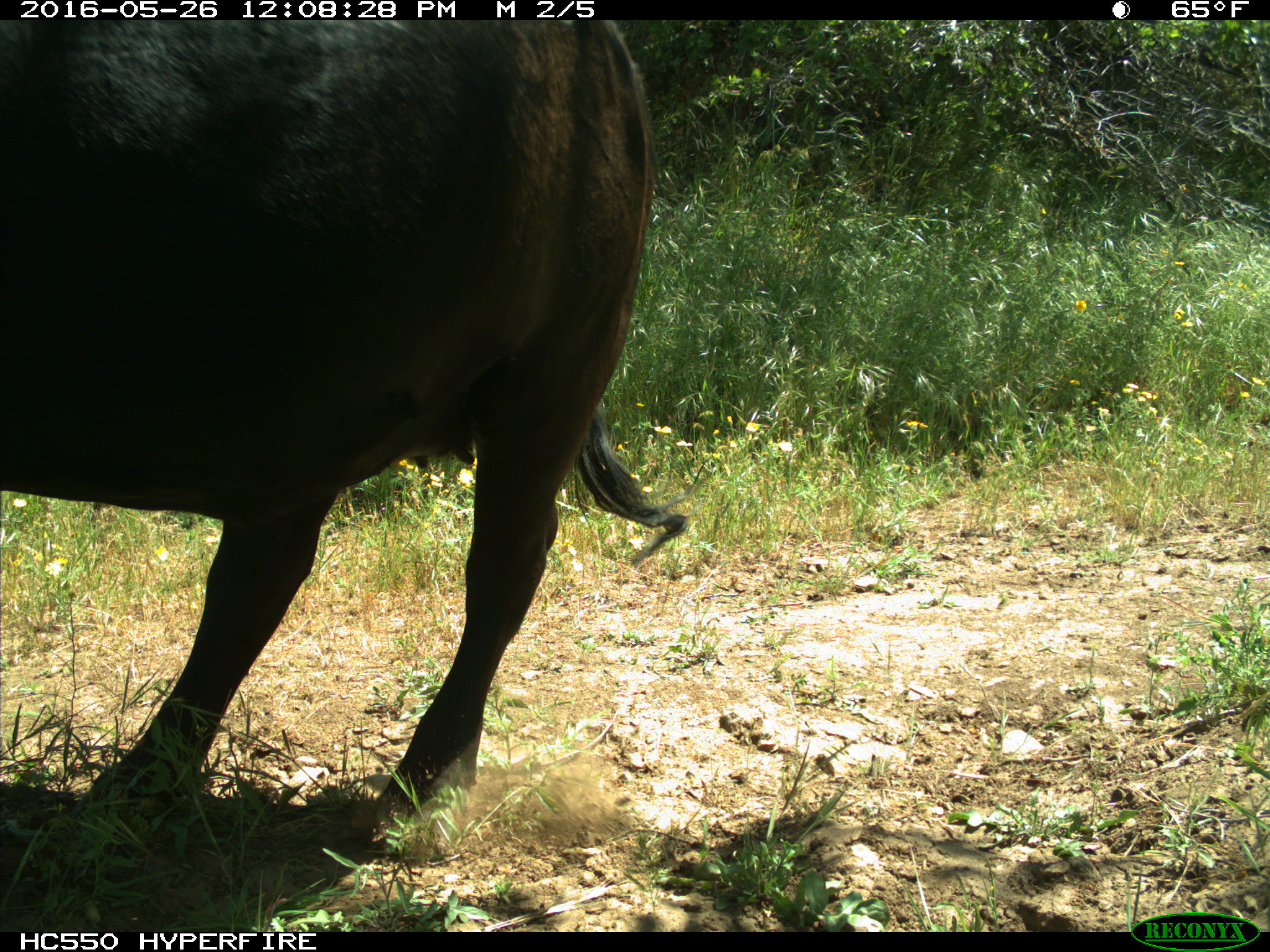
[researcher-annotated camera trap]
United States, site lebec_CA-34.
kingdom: Animalia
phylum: Chordata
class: Mammalia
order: Artiodactyla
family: Bovidae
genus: Bos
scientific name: Bos taurus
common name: domestic cow